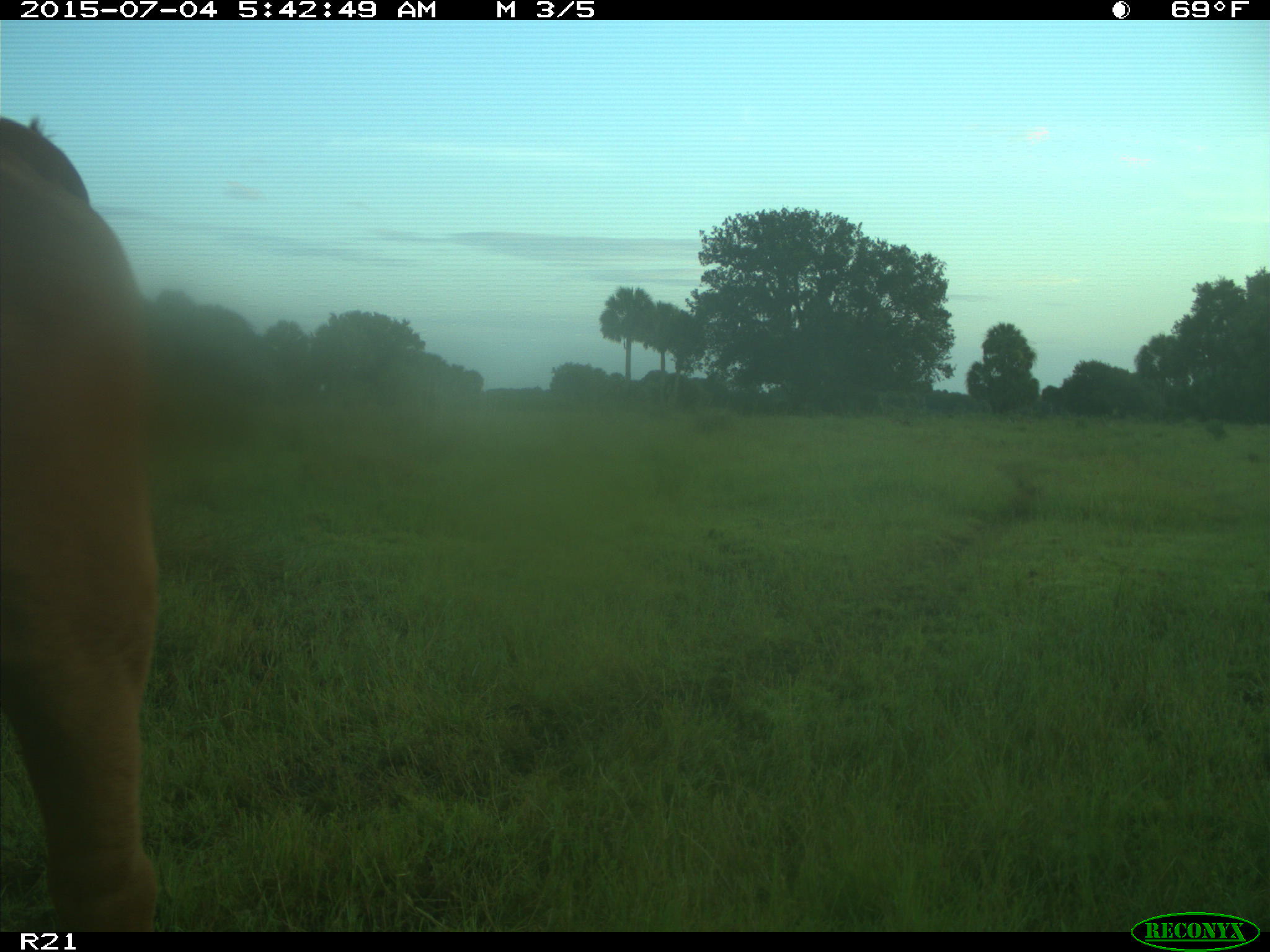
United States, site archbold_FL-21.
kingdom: Animalia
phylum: Chordata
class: Mammalia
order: Artiodactyla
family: Bovidae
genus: Bos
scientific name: Bos taurus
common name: domestic cow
Bos taurus (domestic cow).